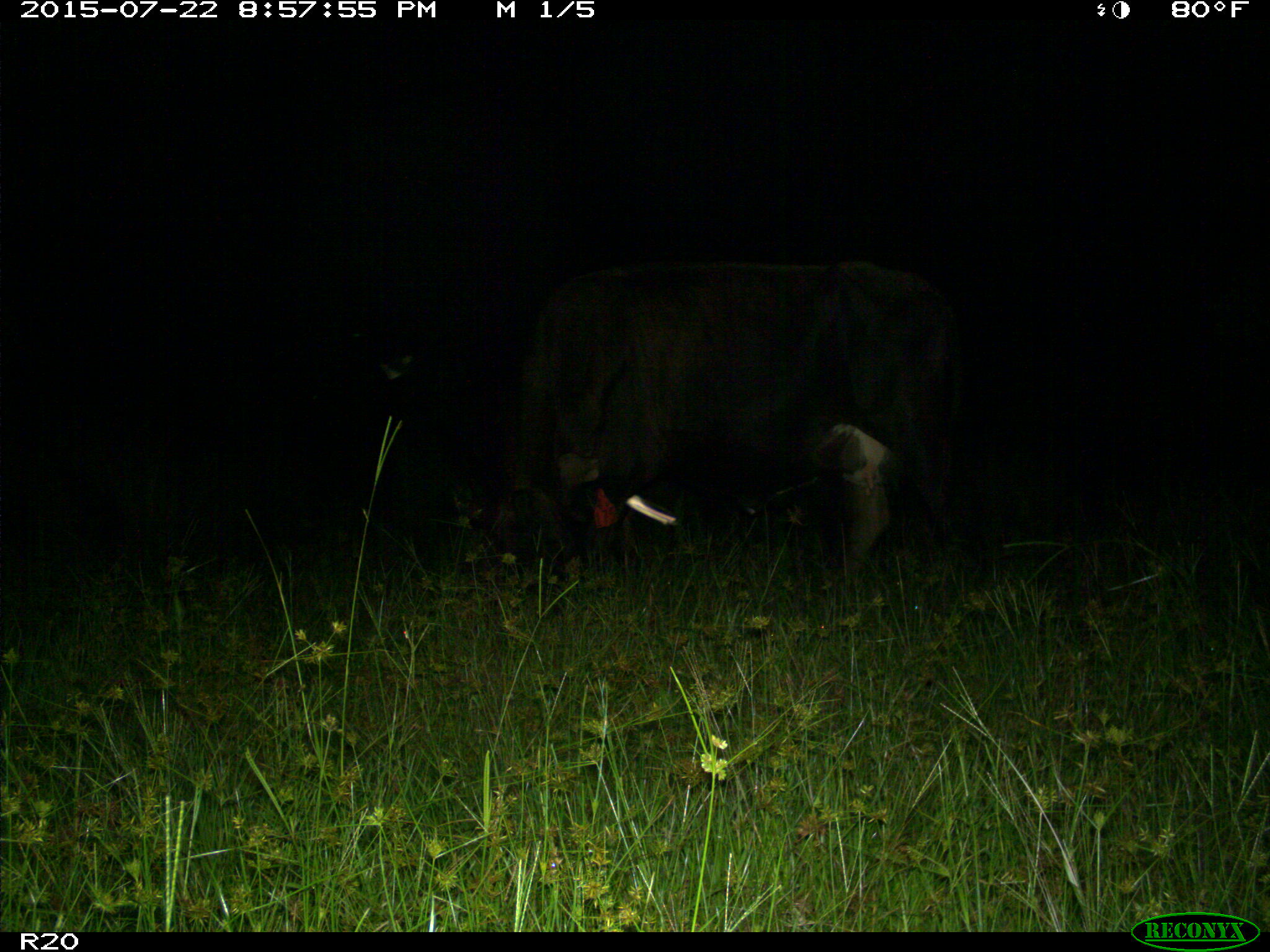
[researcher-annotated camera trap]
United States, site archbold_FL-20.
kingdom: Animalia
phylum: Chordata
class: Mammalia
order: Artiodactyla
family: Bovidae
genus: Bos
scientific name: Bos taurus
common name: domestic cow